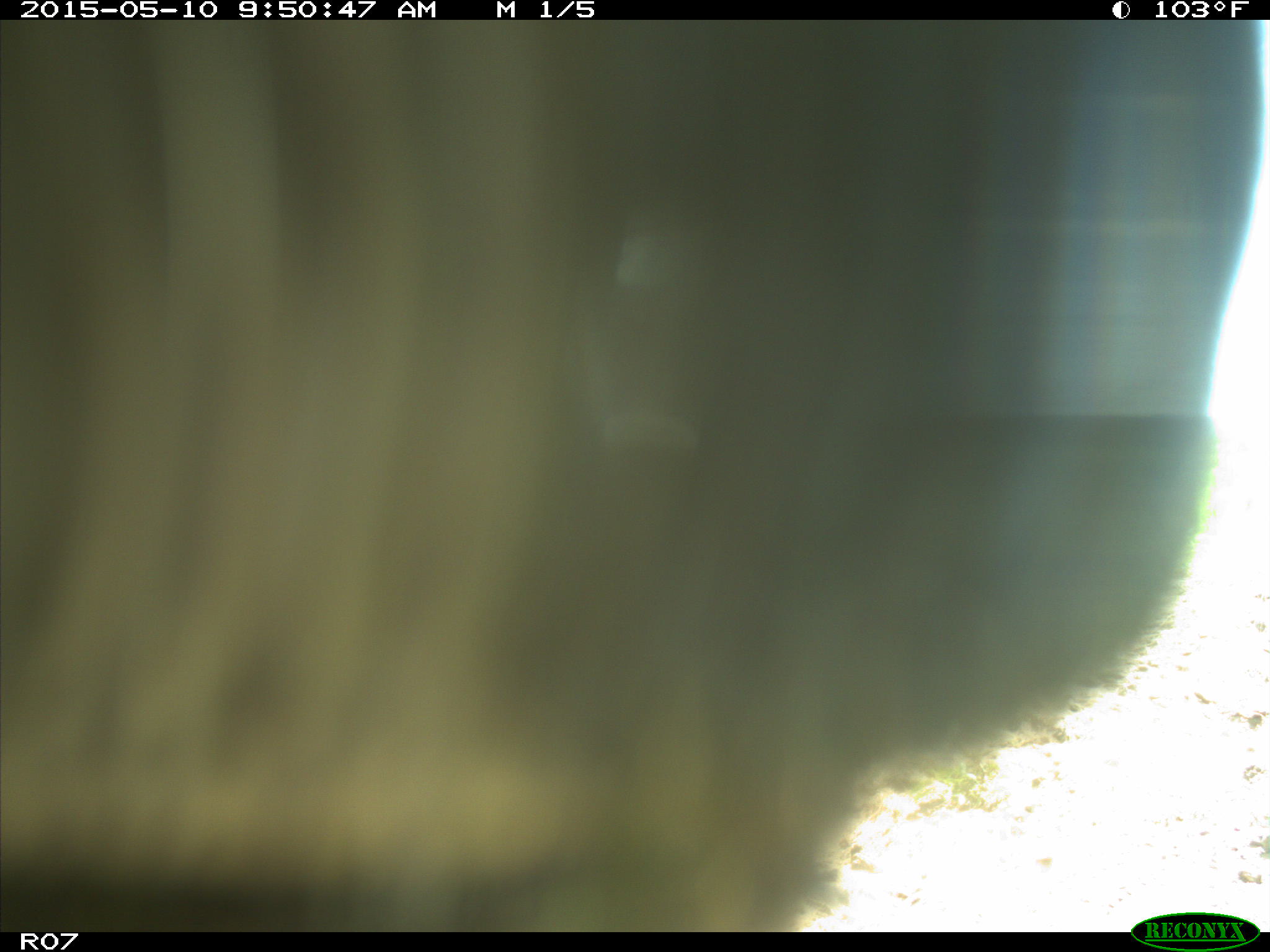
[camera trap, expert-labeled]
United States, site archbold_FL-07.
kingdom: Animalia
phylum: Chordata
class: Mammalia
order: Artiodactyla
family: Bovidae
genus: Bos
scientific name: Bos taurus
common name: domestic cow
Bos taurus (domestic cow).